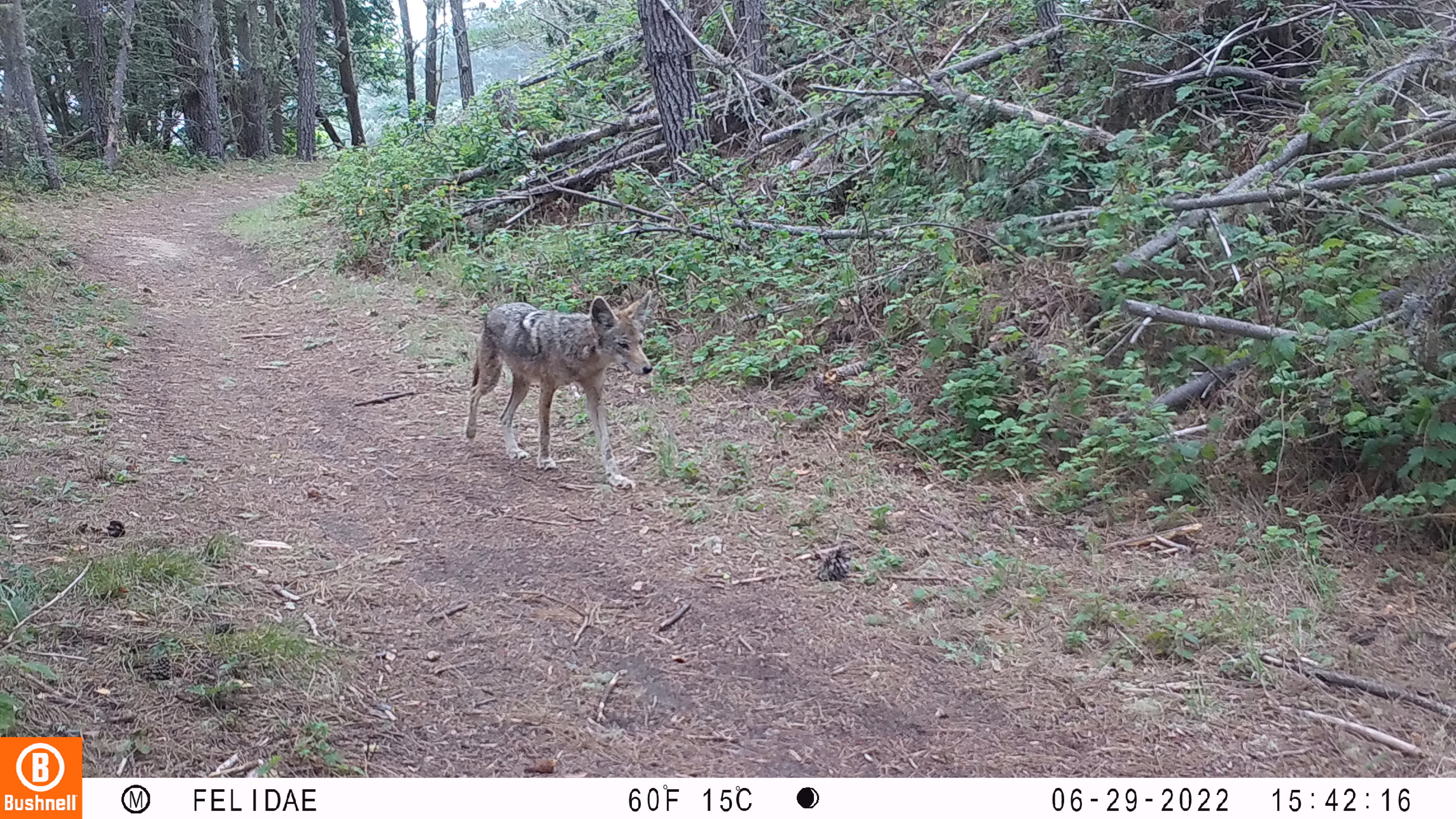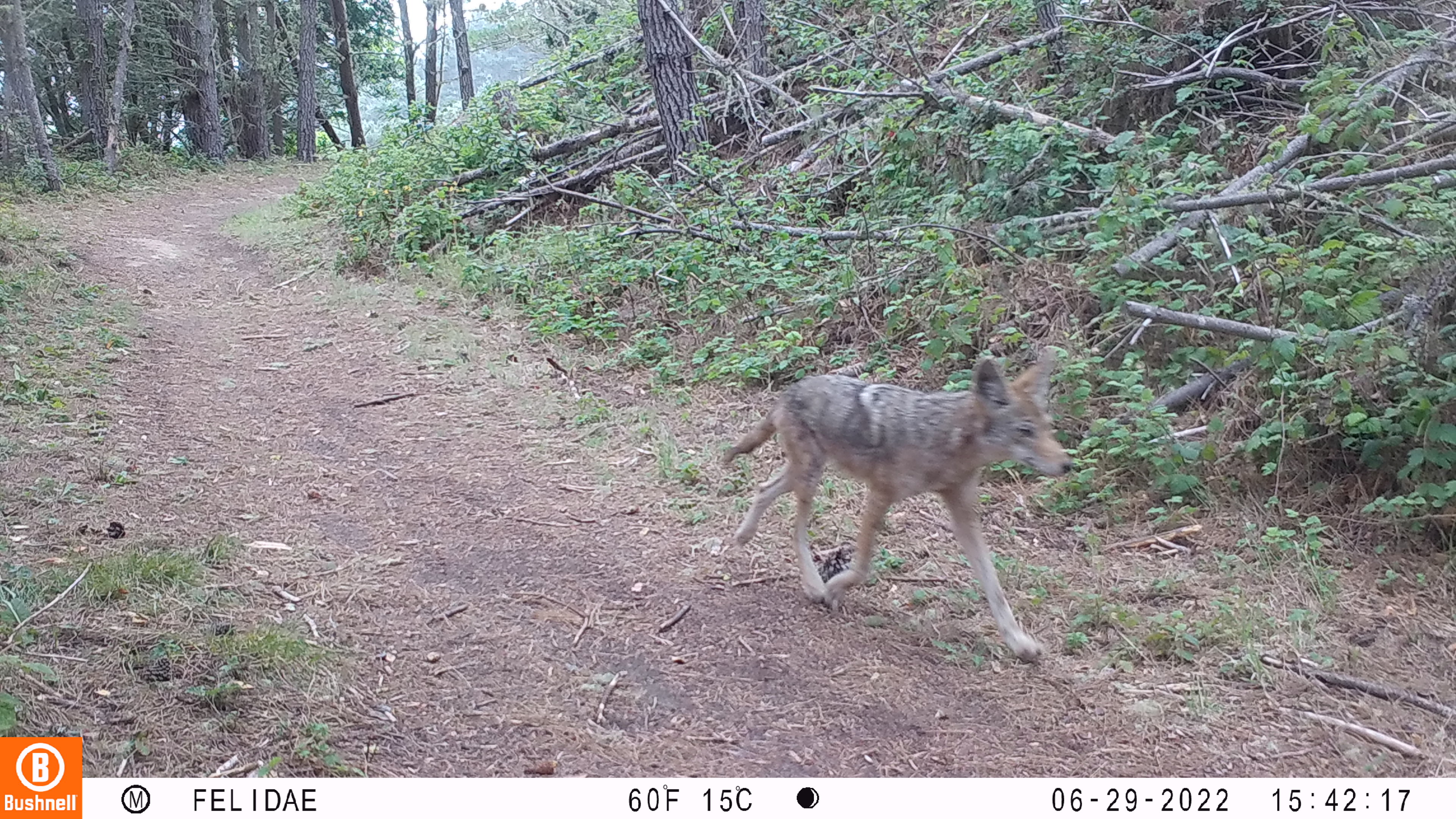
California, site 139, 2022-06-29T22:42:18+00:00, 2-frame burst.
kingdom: Animalia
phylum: Chordata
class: Mammalia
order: Carnivora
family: Canidae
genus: Canis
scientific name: Canis latrans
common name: coyote